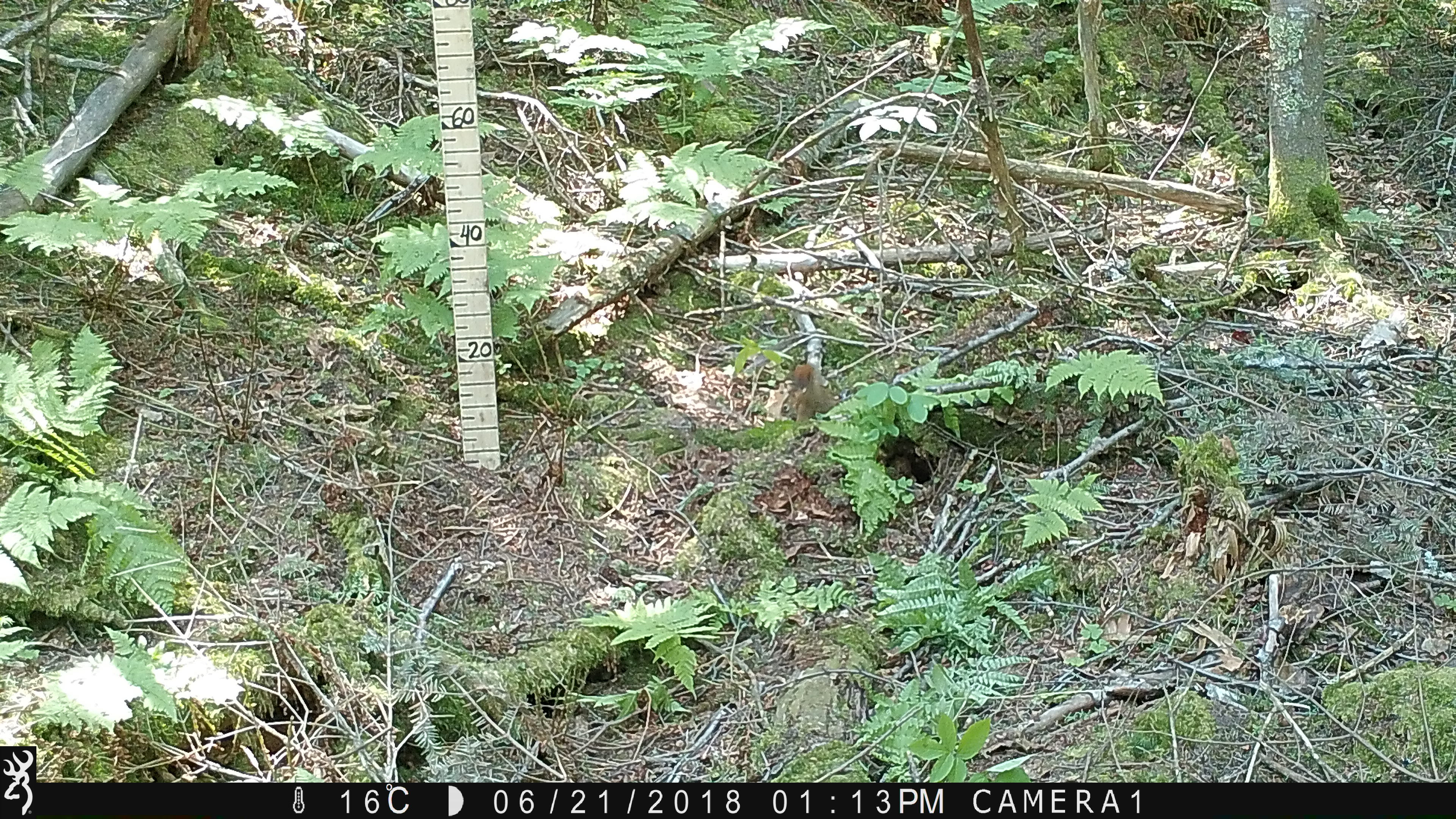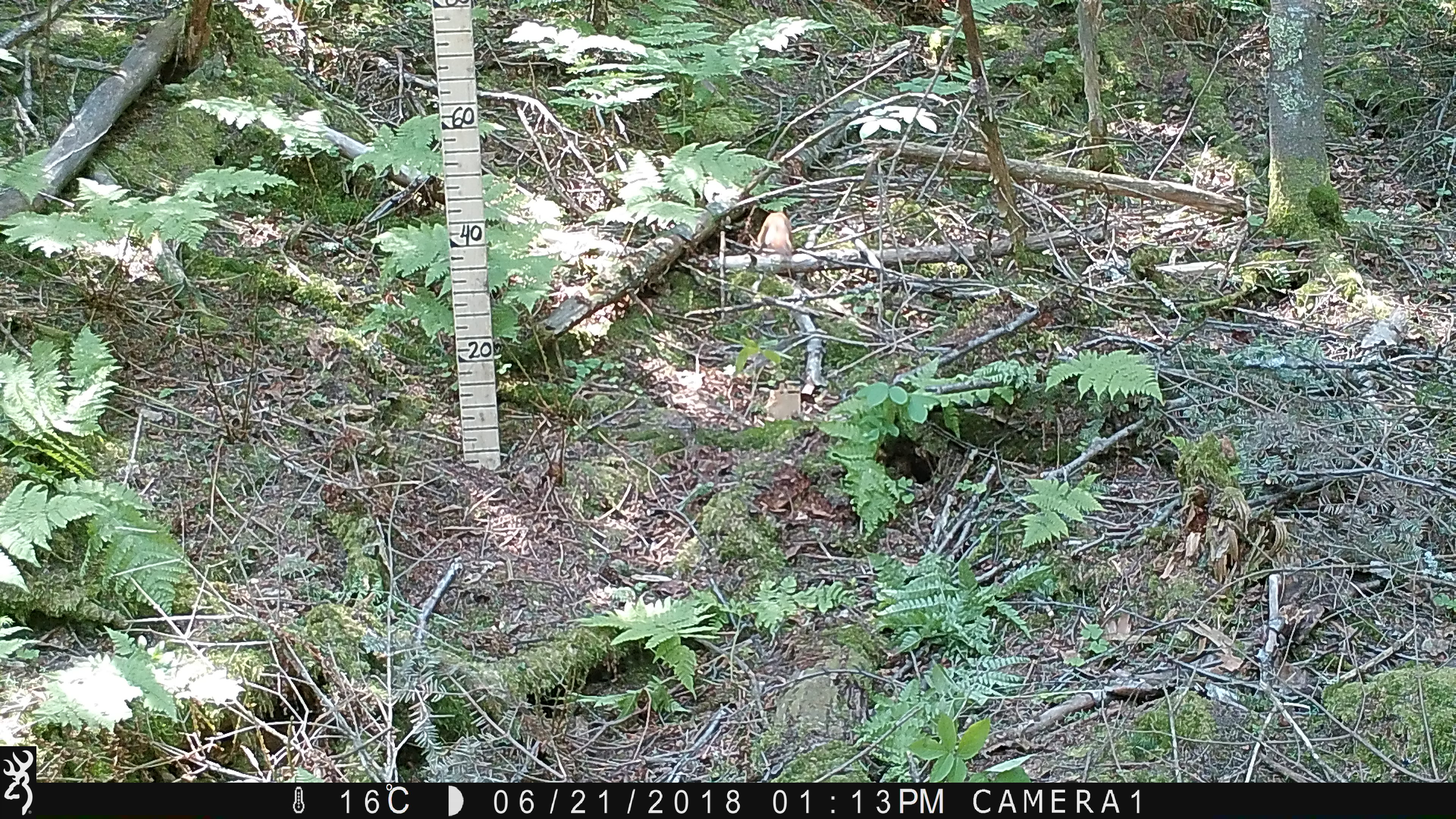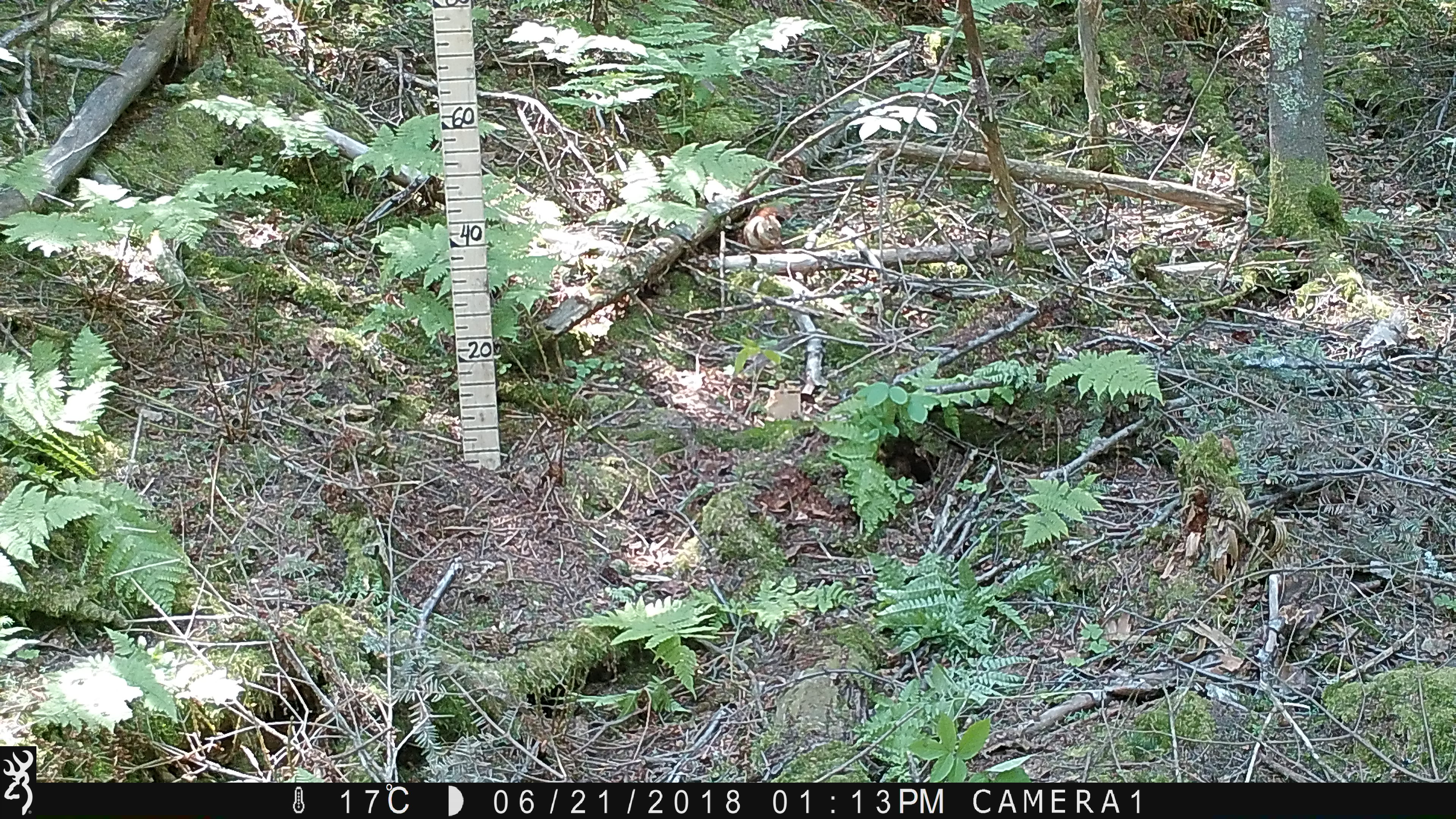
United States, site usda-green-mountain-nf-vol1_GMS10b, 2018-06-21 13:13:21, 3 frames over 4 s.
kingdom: Animalia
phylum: Chordata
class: Mammalia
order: Rodentia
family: Sciuridae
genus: Tamiasciurus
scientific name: Tamiasciurus hudsonicus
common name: red squirrel